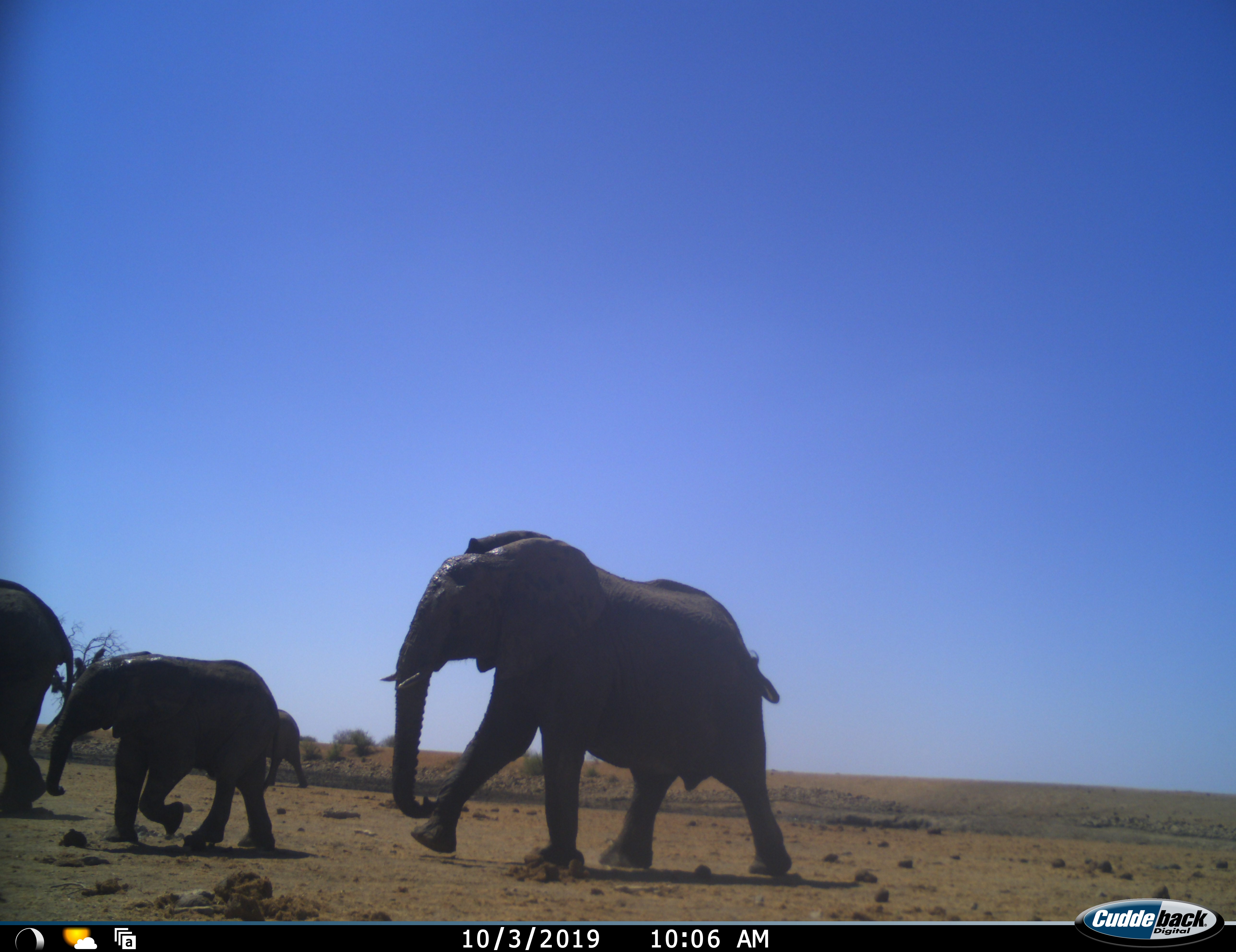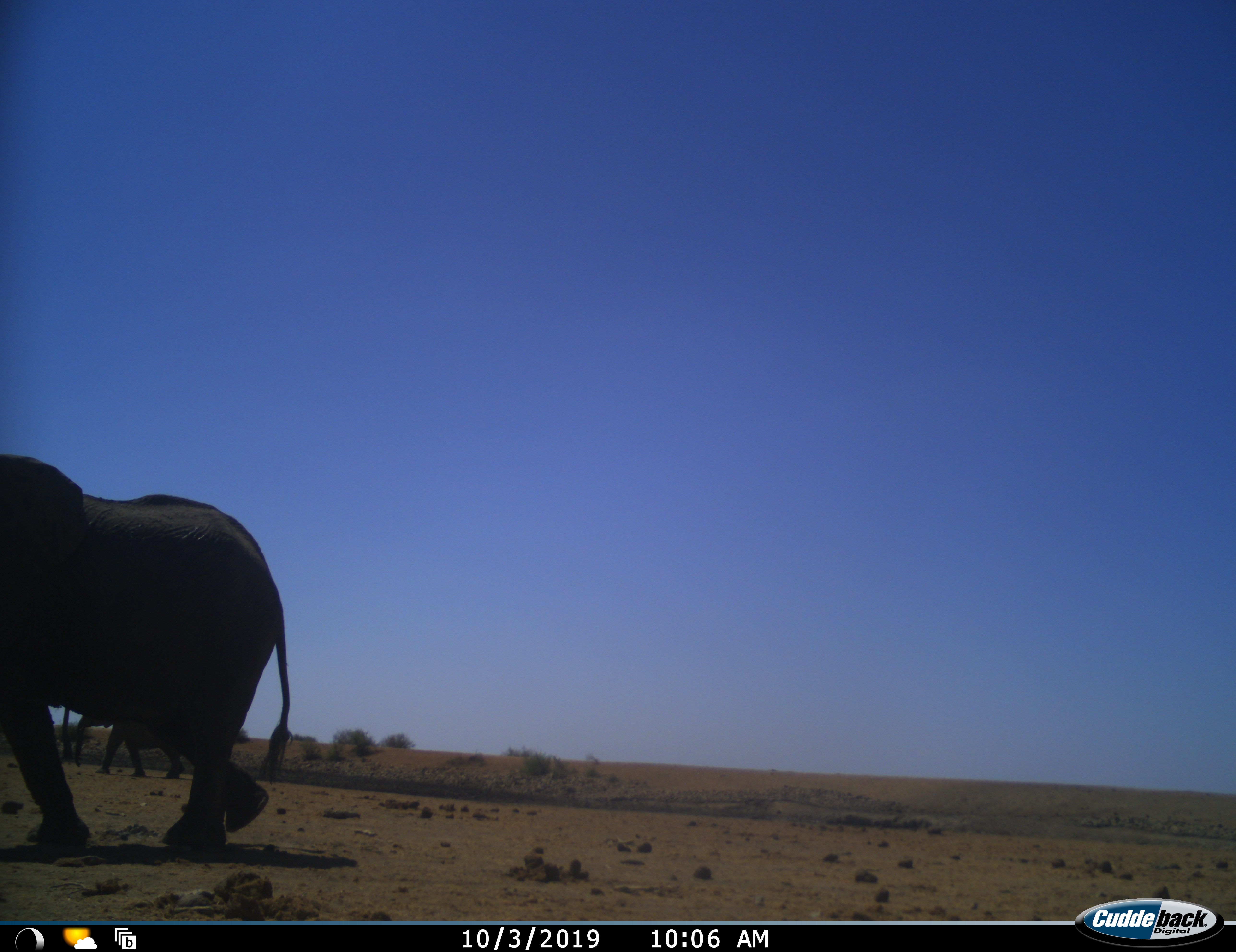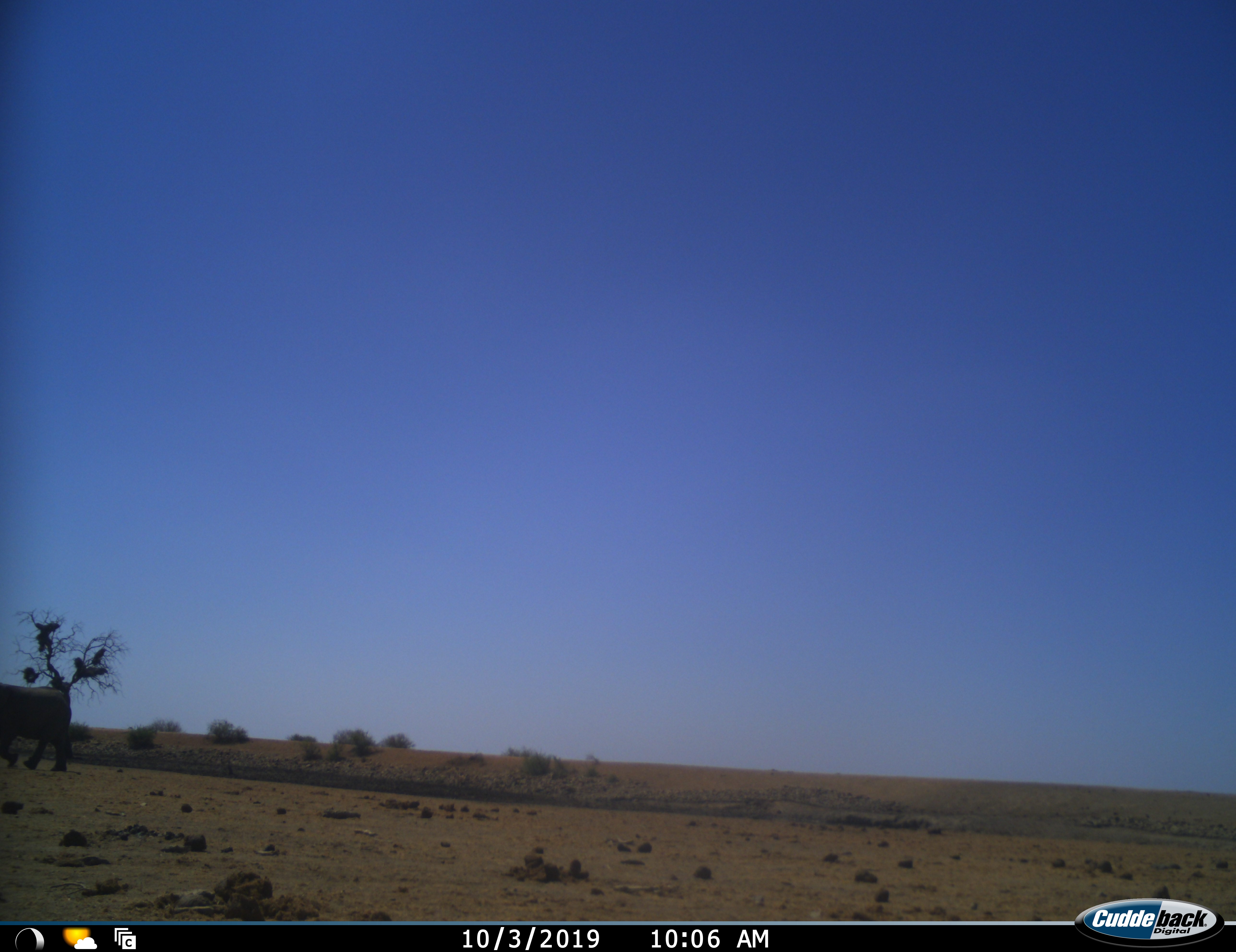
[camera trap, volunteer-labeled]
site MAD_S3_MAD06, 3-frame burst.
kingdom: Animalia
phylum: Chordata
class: Mammalia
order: Proboscidea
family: Elephantidae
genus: Loxodonta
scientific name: Loxodonta africana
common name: african bush elephant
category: elephant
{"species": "elephant (african bush elephant) (Loxodonta africana)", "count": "4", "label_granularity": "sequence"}